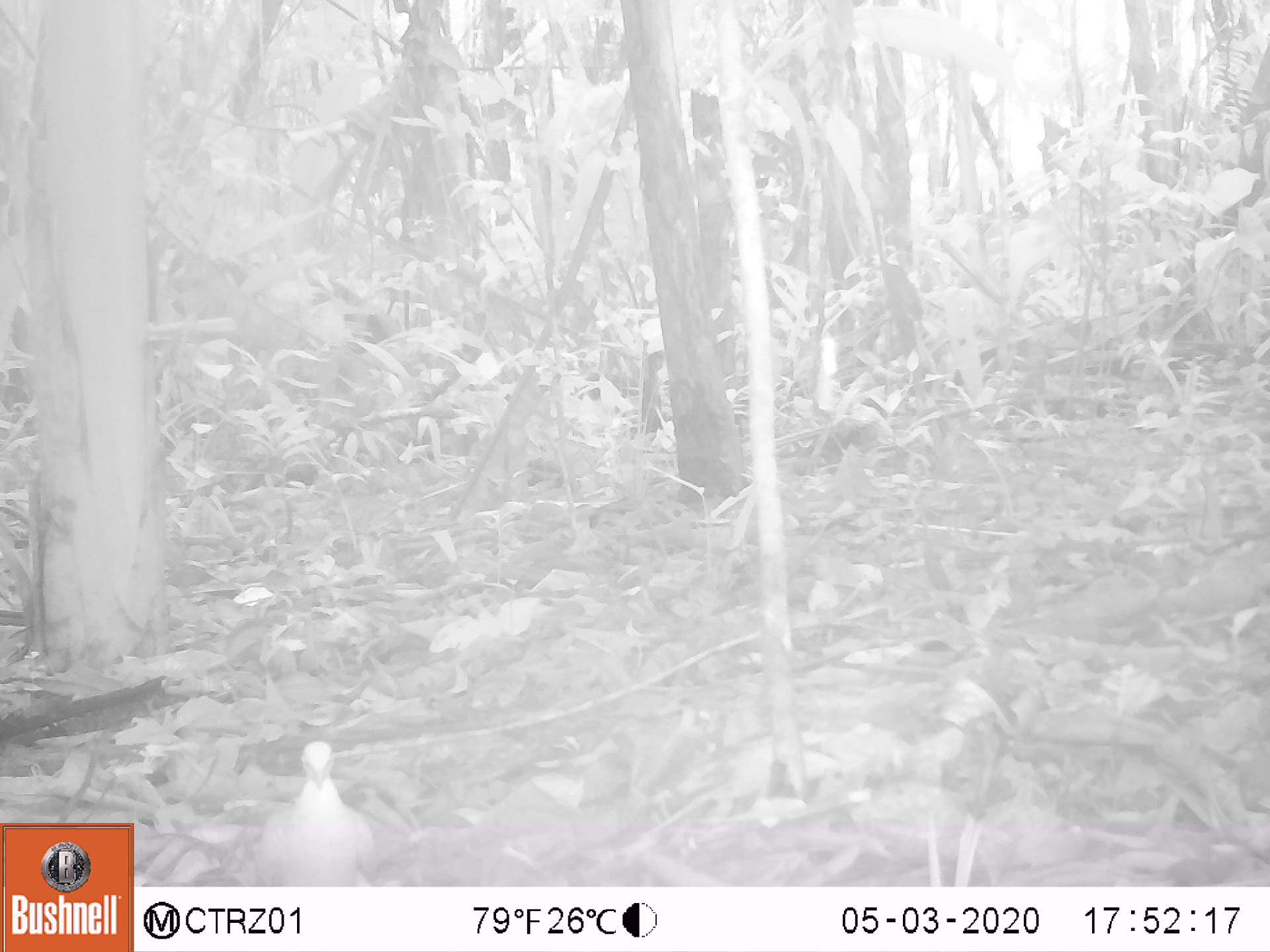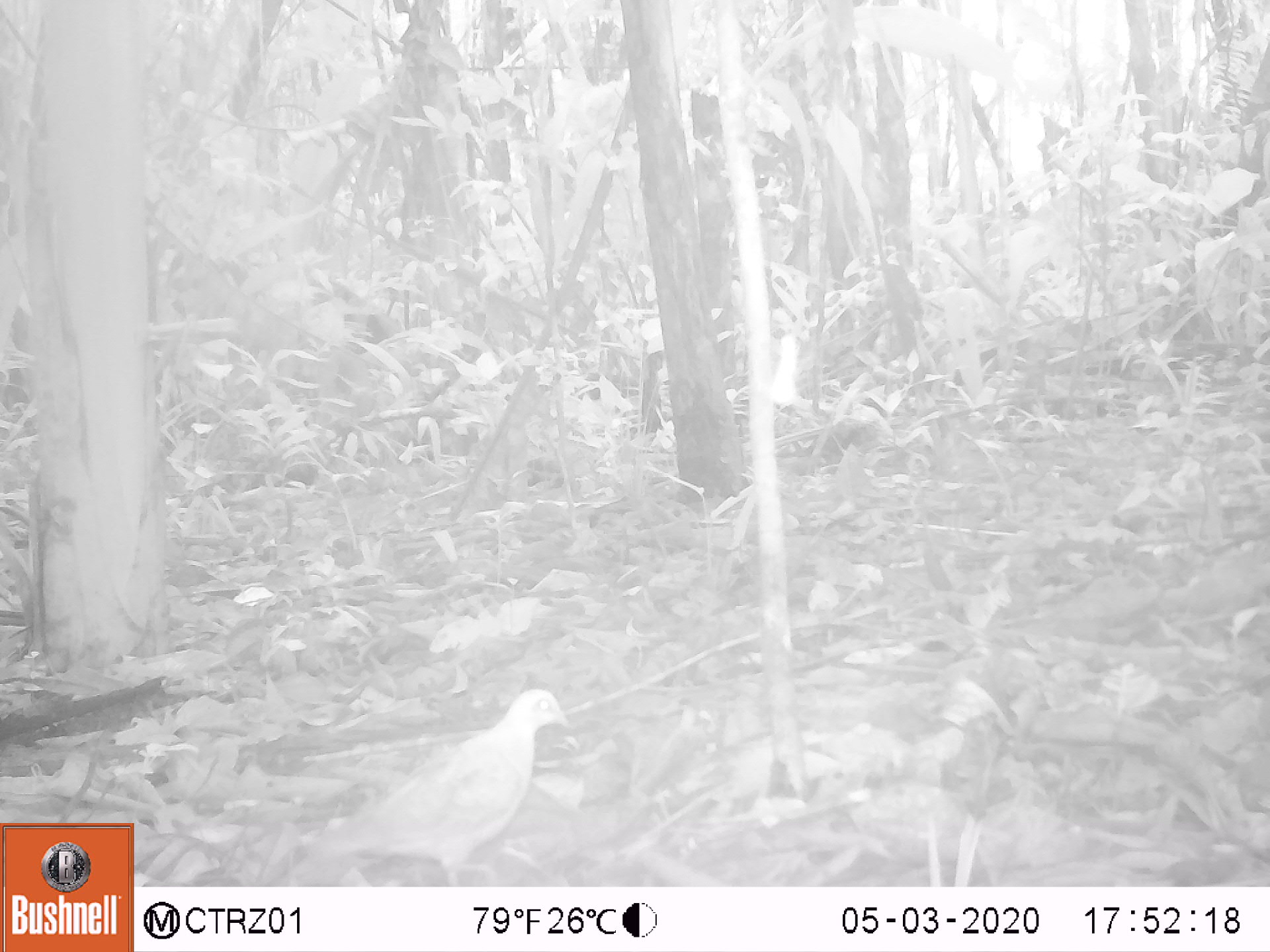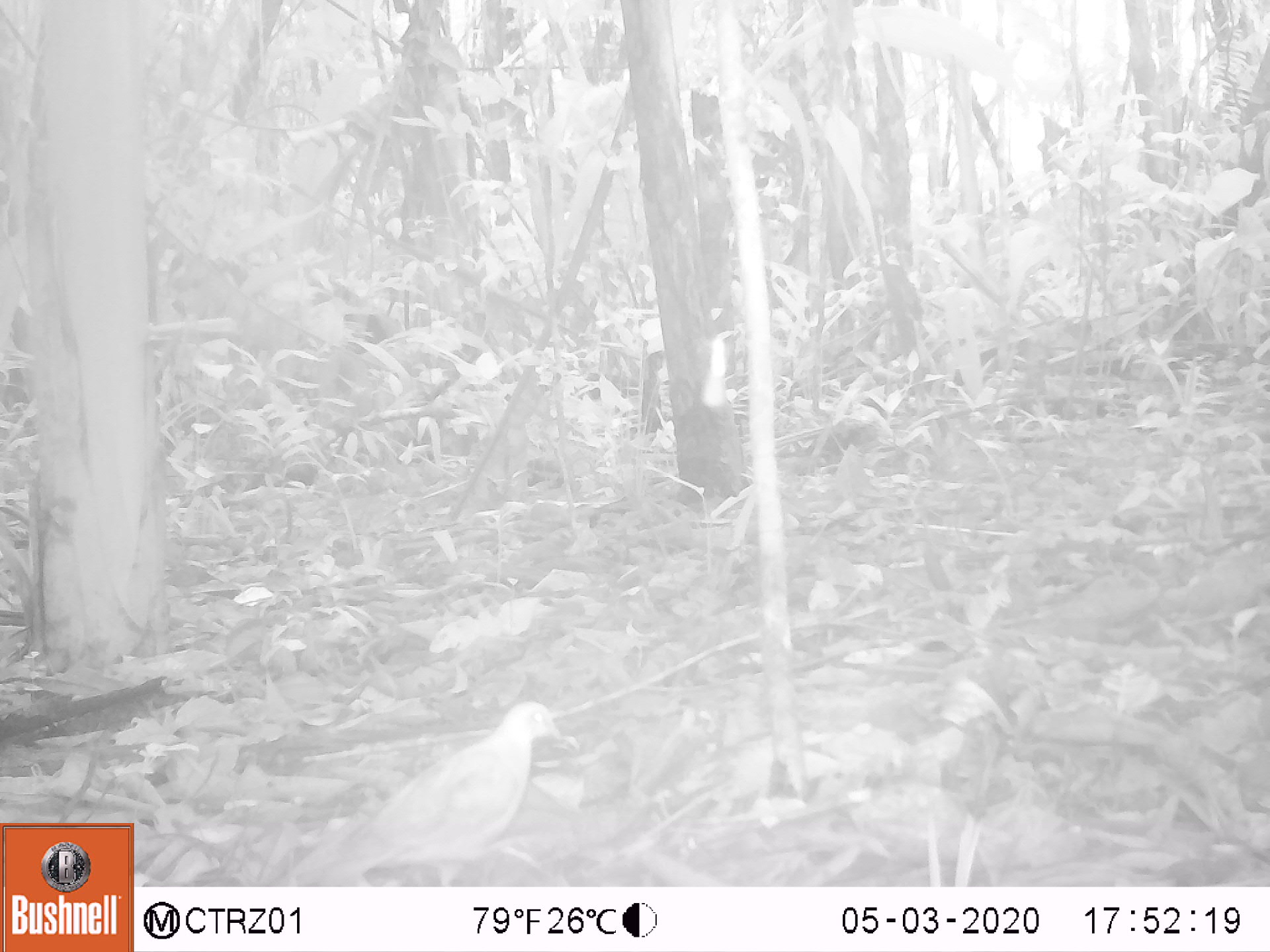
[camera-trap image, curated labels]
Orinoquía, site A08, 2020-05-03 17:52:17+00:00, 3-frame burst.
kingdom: Animalia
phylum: Chordata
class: Aves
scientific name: Aves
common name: bird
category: unknown bird